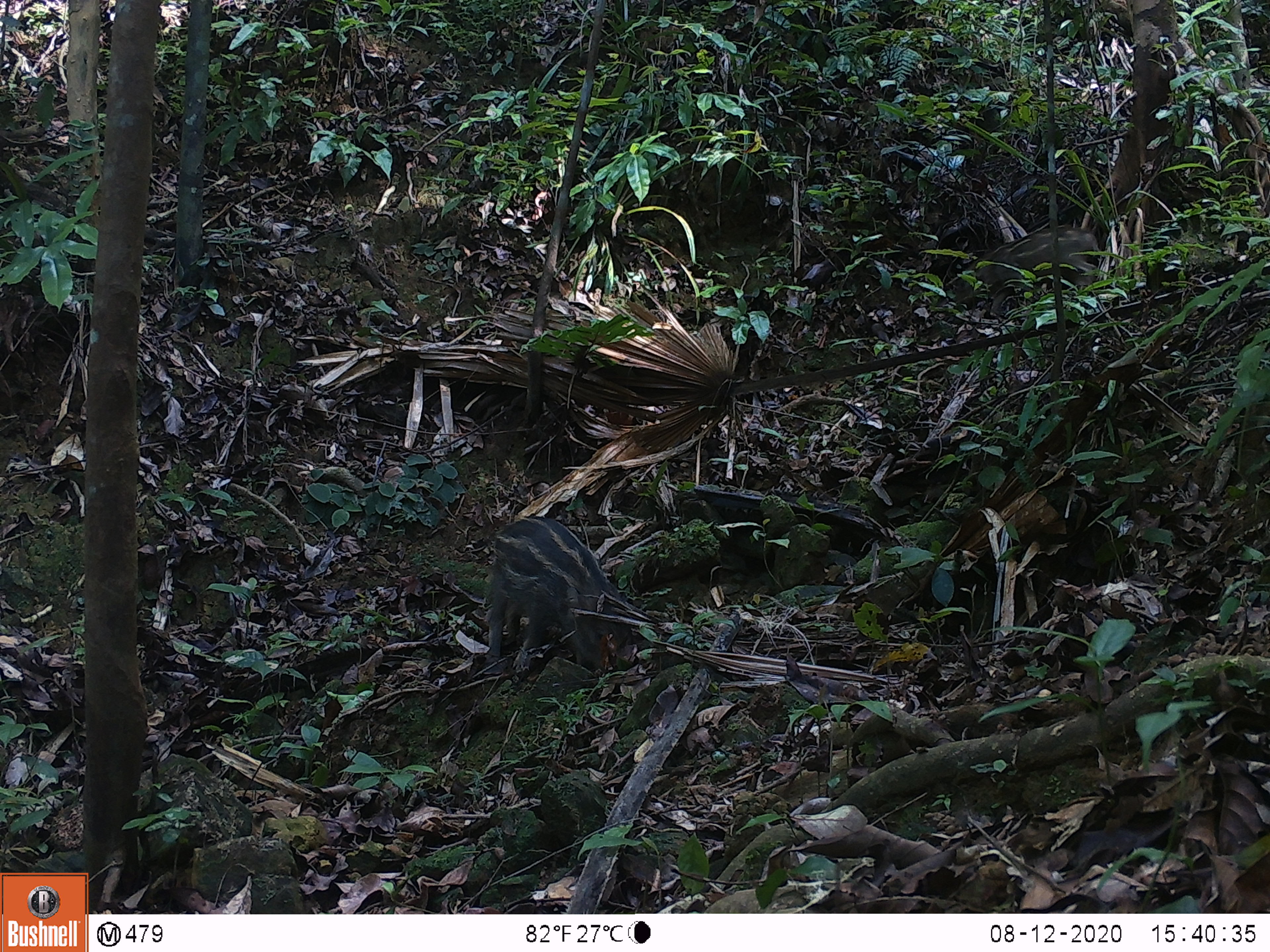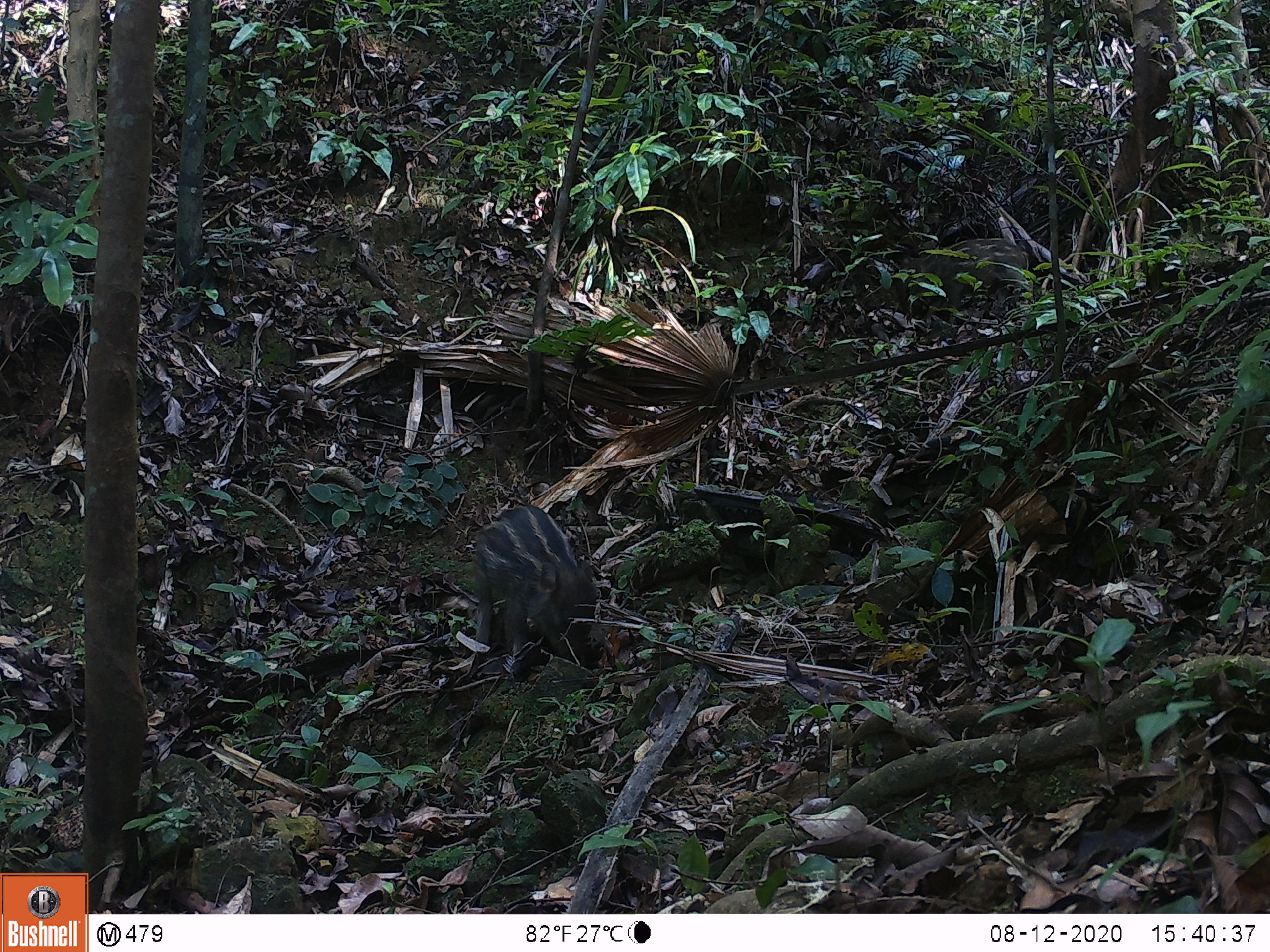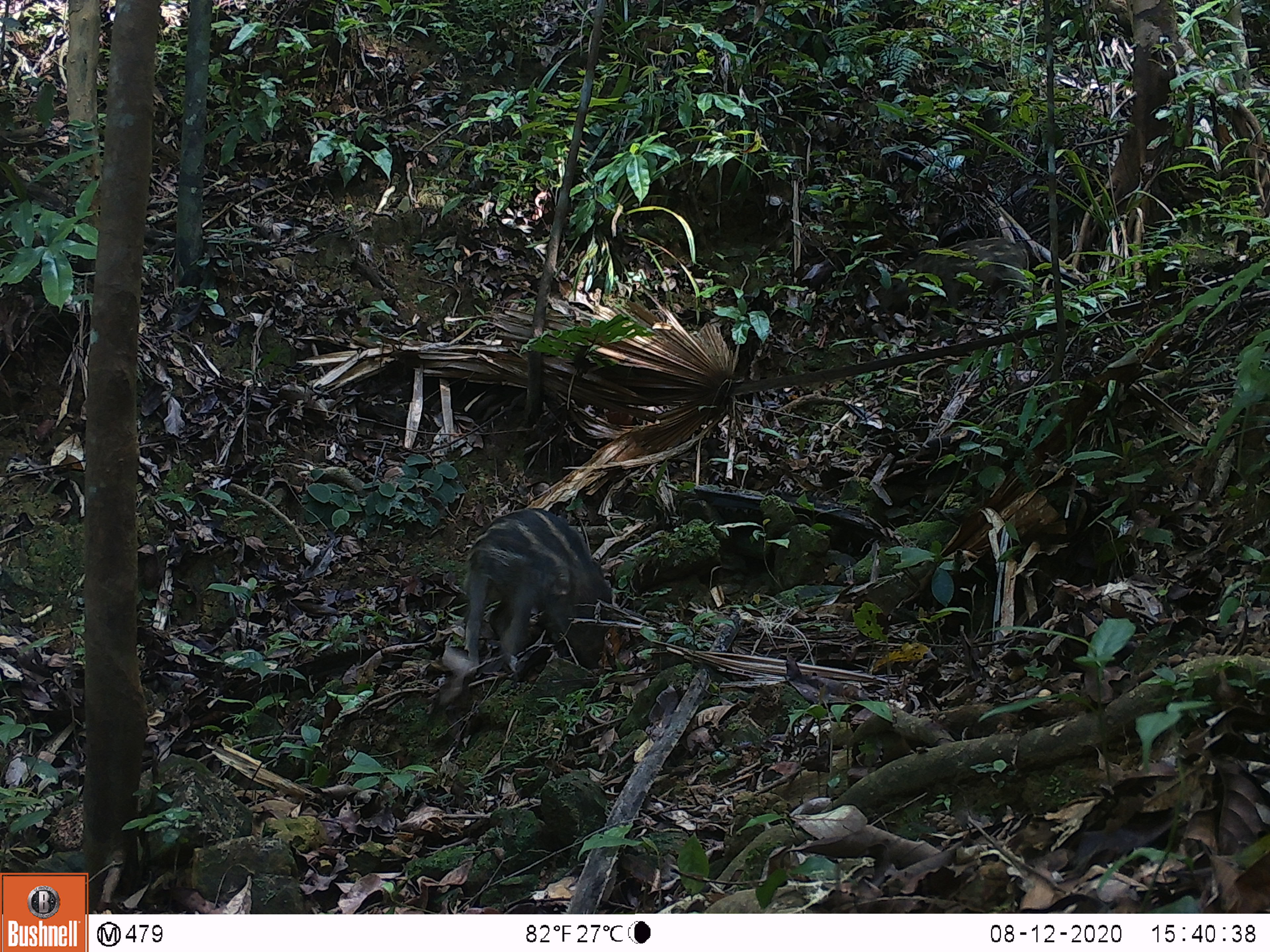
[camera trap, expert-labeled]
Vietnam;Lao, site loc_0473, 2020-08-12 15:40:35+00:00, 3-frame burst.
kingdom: Animalia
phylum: Chordata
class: Mammalia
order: Artiodactyla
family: Suidae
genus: Sus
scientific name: Sus scrofa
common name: eurasian wild pig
Eurasian wild pig (Sus scrofa). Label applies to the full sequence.